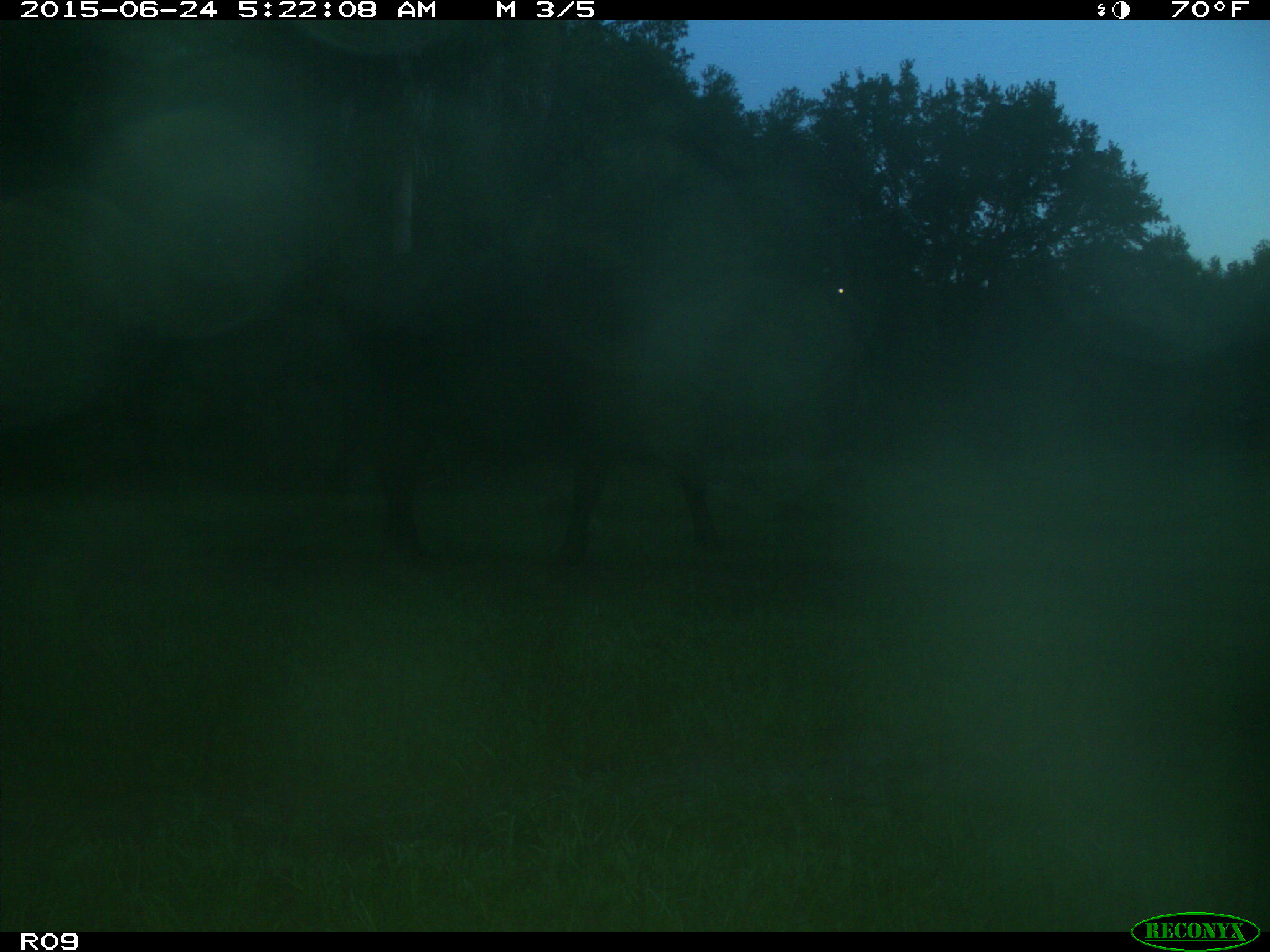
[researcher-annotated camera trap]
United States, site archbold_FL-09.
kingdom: Animalia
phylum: Chordata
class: Mammalia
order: Artiodactyla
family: Bovidae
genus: Bos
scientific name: Bos taurus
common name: domestic cow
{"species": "Bos taurus (domestic cow)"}